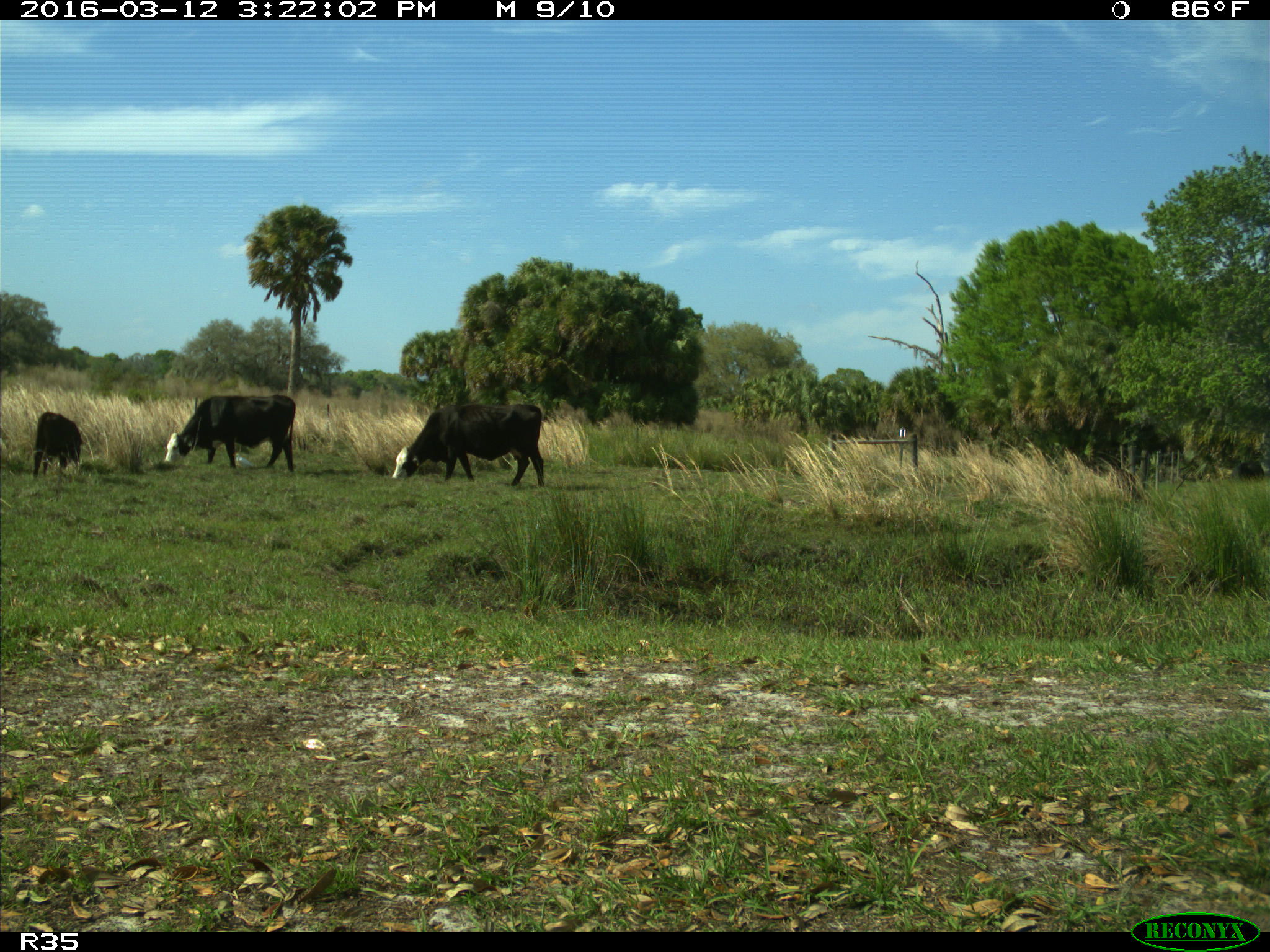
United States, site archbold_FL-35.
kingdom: Animalia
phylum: Chordata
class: Mammalia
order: Artiodactyla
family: Bovidae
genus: Bos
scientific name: Bos taurus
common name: domestic cow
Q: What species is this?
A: Bos taurus (domestic cow).